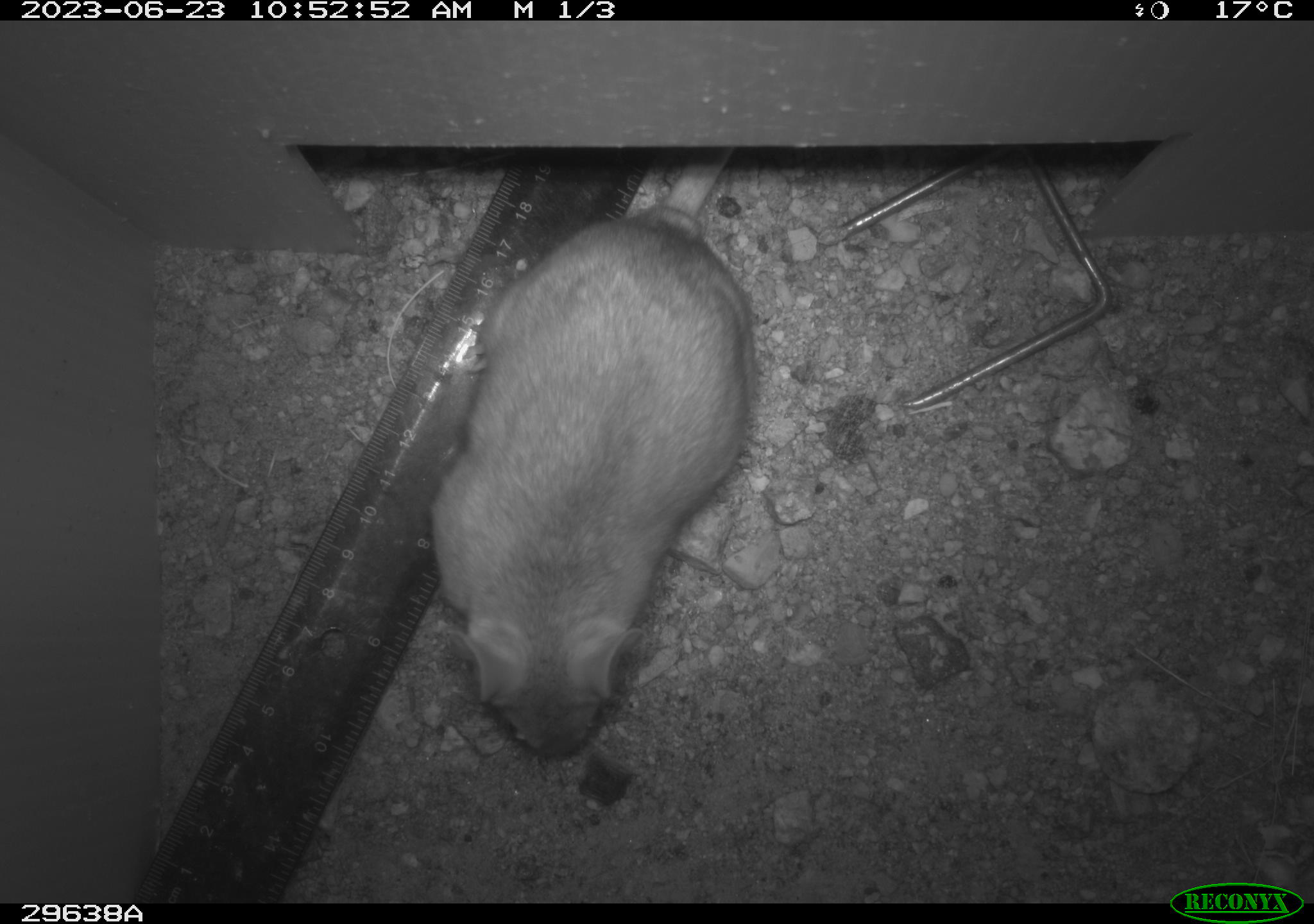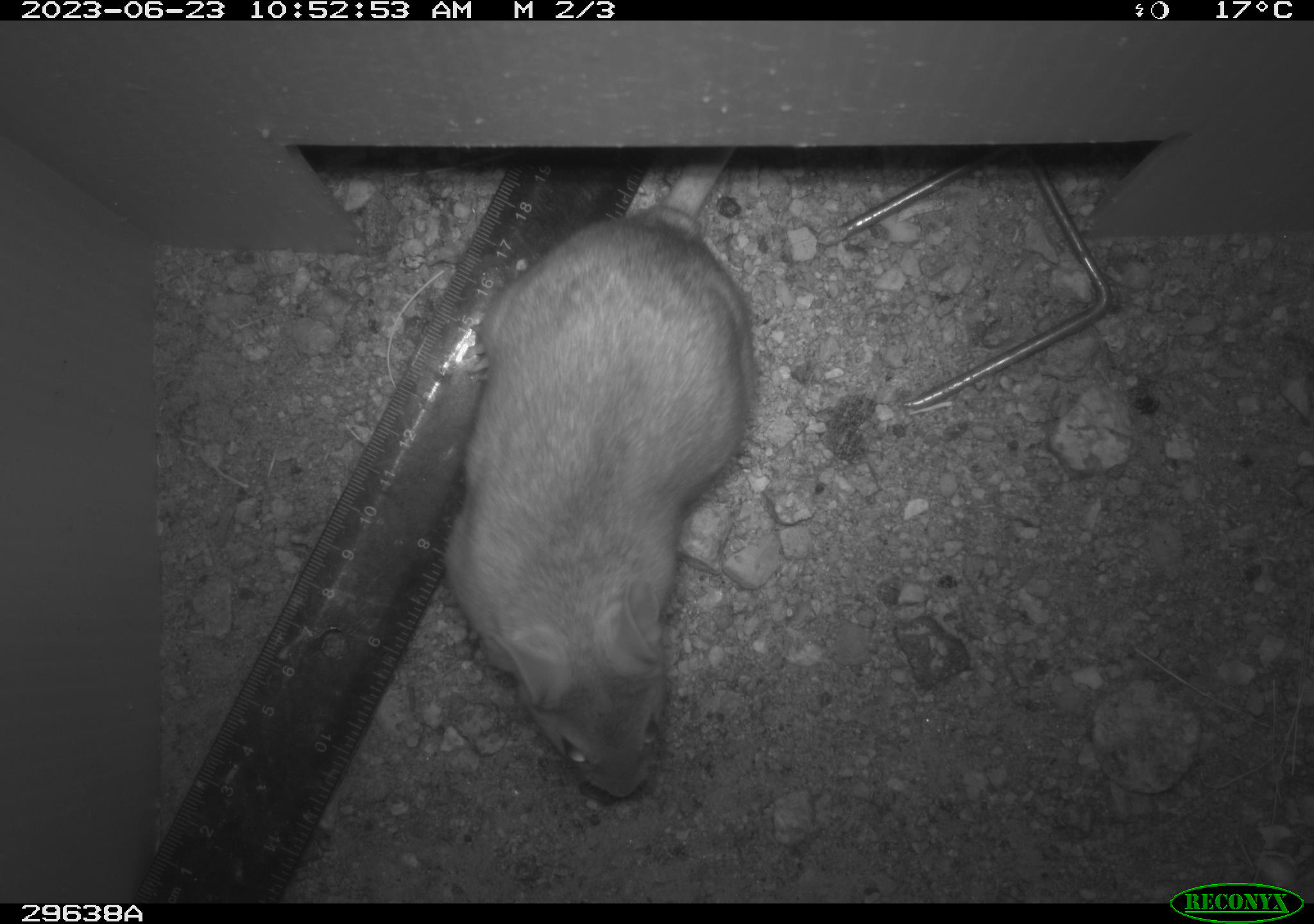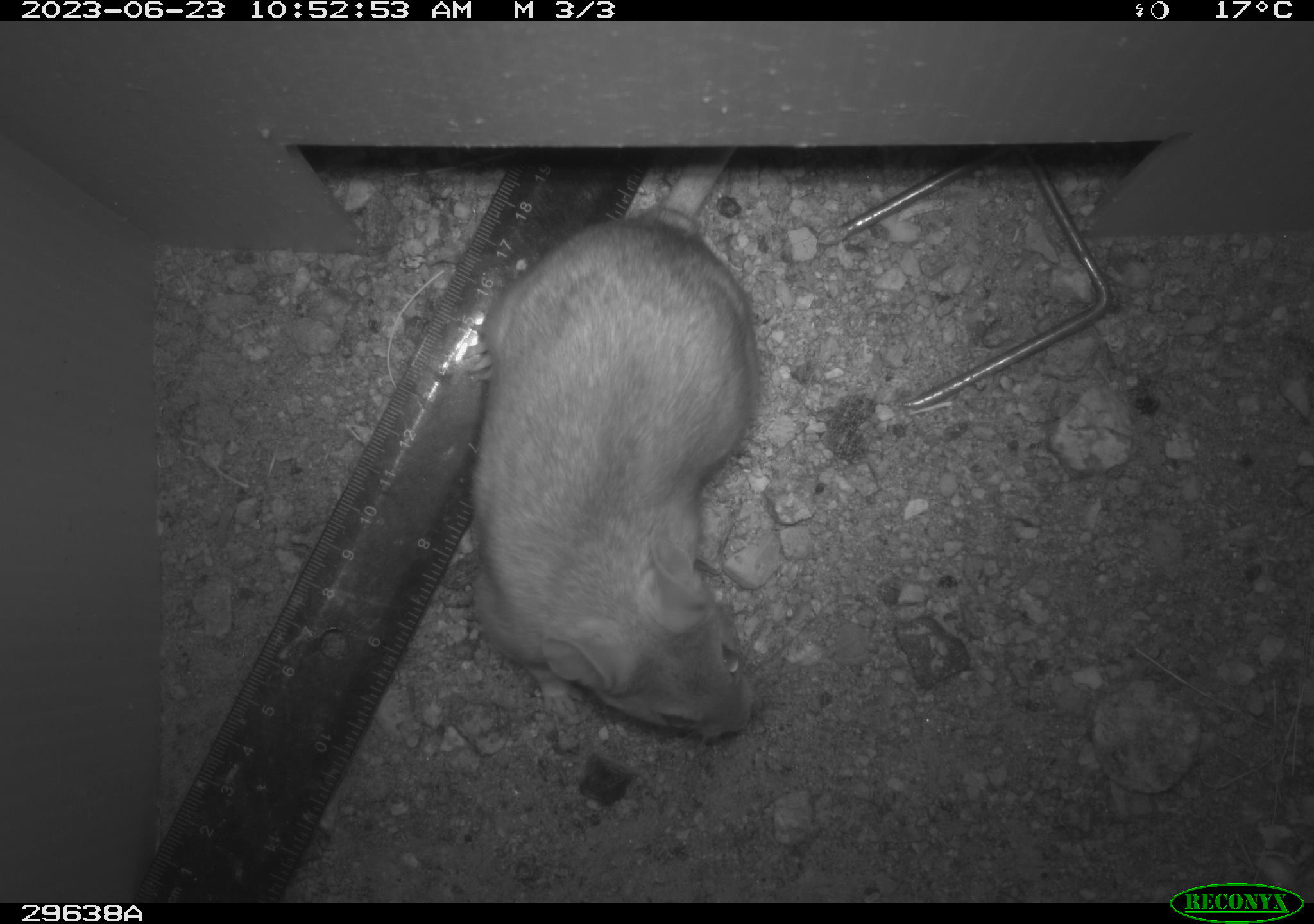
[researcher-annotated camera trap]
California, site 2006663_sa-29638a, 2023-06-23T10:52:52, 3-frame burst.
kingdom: Animalia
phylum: Chordata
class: Mammalia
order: Rodentia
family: Cricetidae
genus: Neotoma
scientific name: Neotoma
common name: pack rat or woodrat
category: neotoma species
Neotoma species (pack rat or woodrat) (Neotoma).